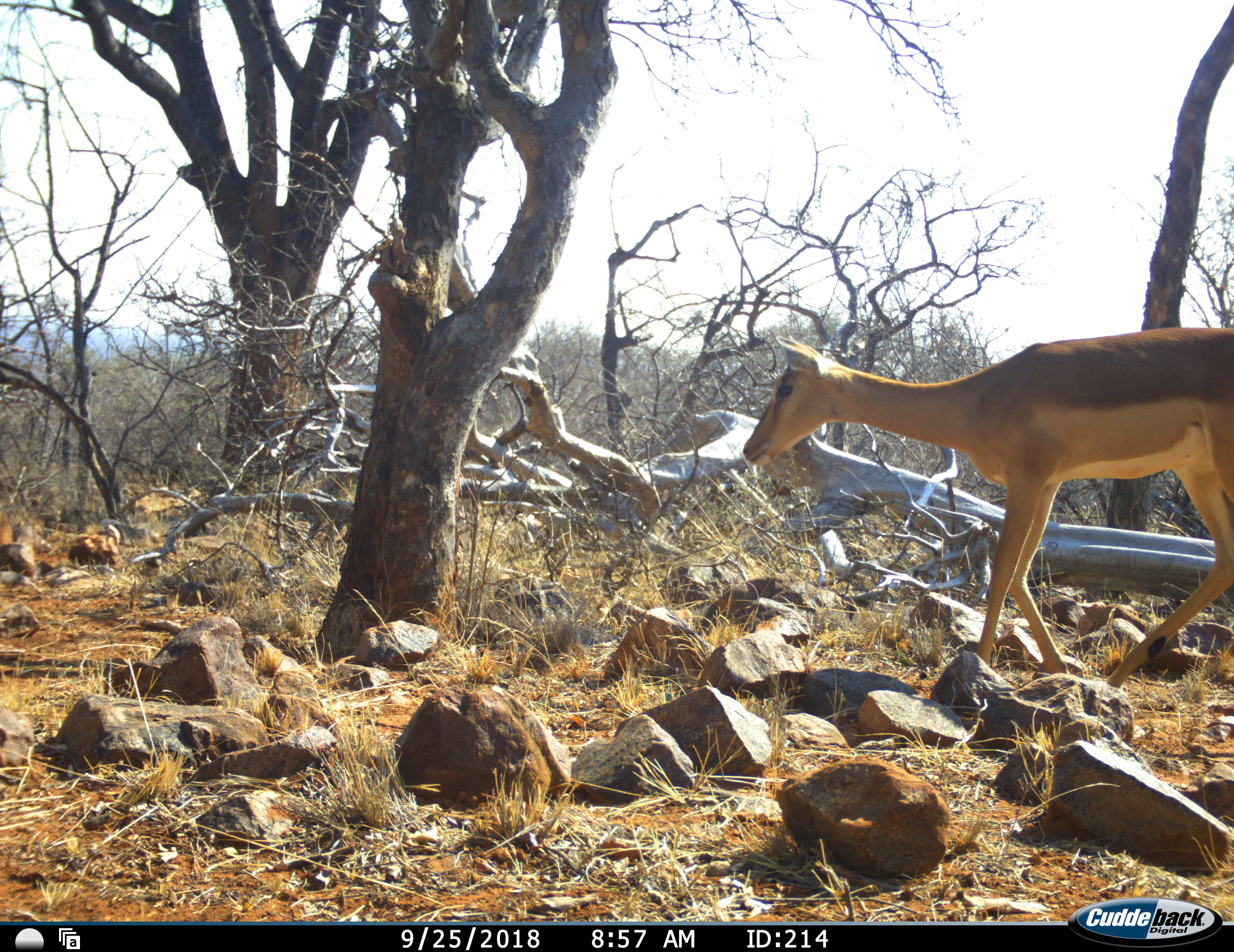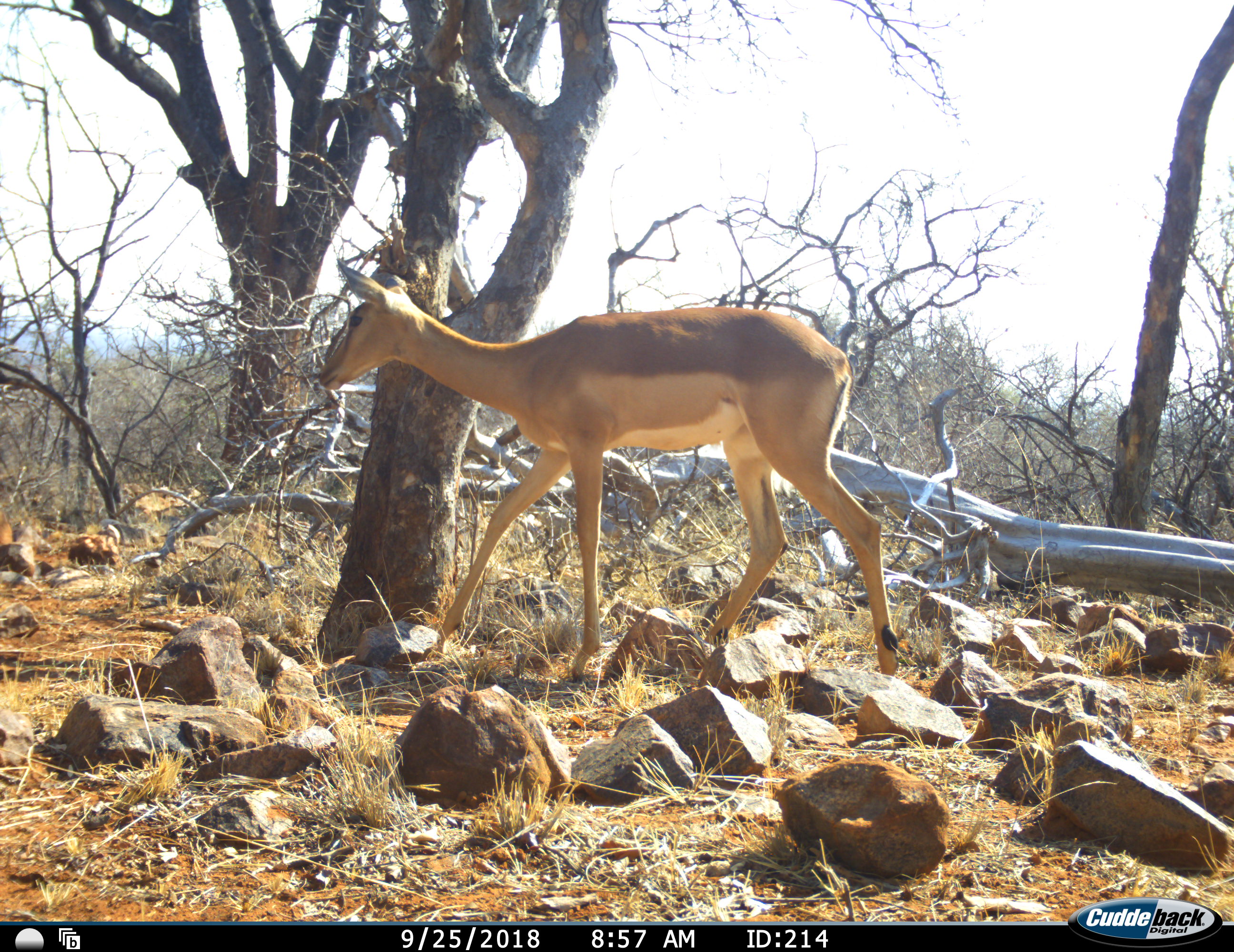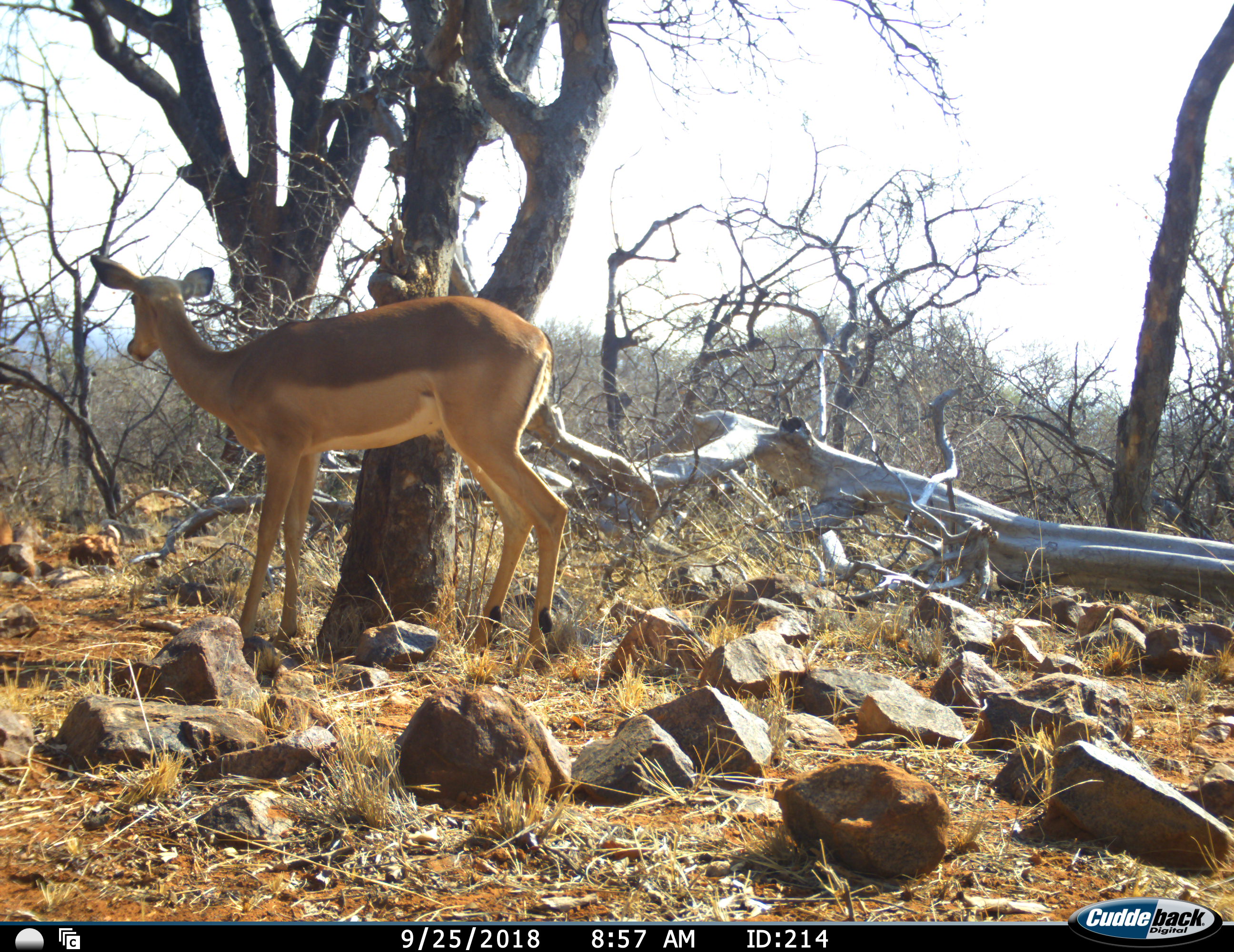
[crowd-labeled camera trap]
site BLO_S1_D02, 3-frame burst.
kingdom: Animalia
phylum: Chordata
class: Mammalia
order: Artiodactyla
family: Bovidae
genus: Aepyceros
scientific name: Aepyceros melampus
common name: impala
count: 1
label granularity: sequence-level